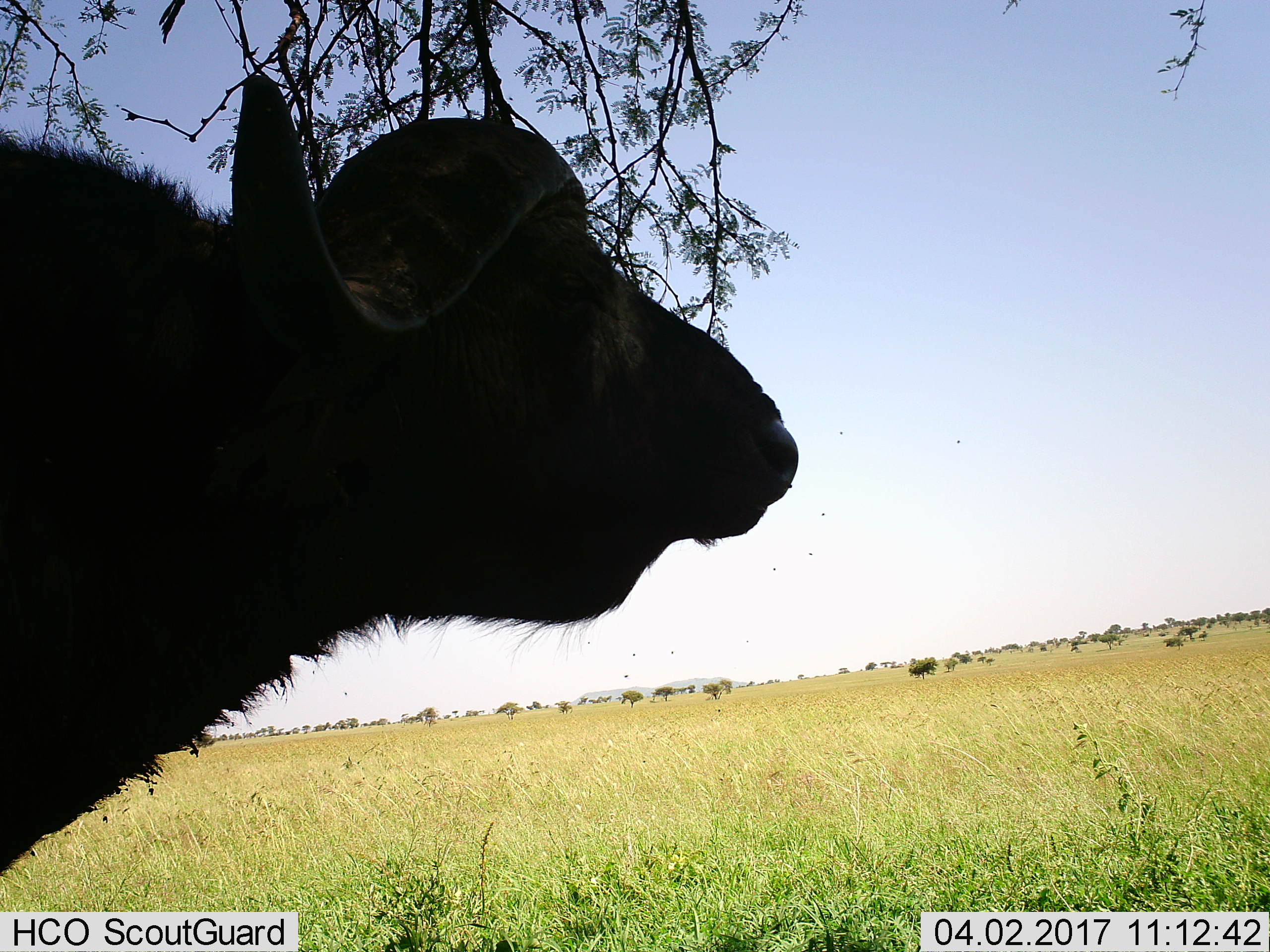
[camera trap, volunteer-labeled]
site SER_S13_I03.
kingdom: Animalia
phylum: Chordata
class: Mammalia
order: Artiodactyla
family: Bovidae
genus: Syncerus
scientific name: Syncerus caffer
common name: african buffalo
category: buffalo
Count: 1.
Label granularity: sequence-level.